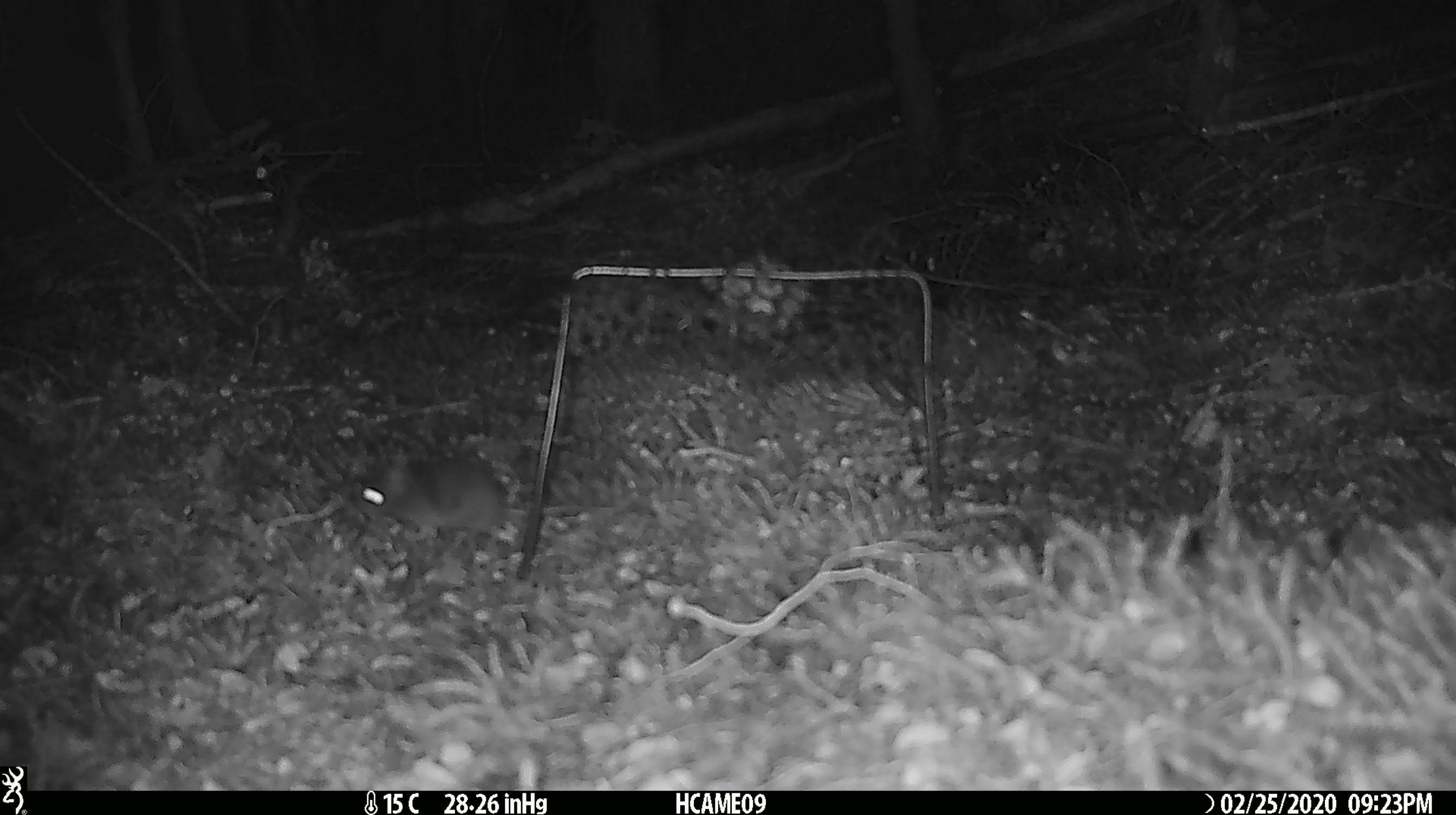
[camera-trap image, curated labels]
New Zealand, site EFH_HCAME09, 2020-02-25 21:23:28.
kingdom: Animalia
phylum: Chordata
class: Mammalia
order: Rodentia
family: Muridae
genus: Mus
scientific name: Mus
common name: mouse